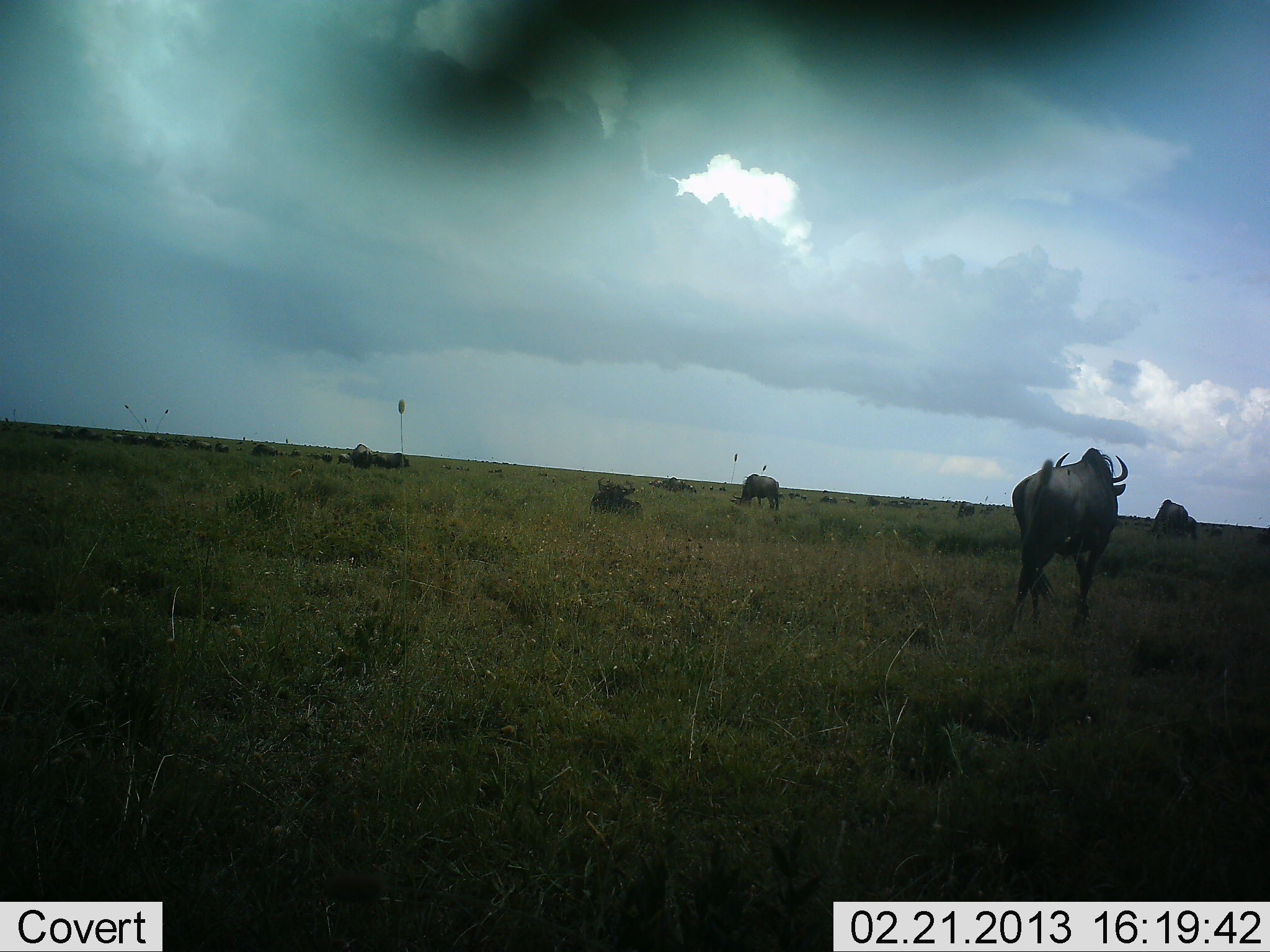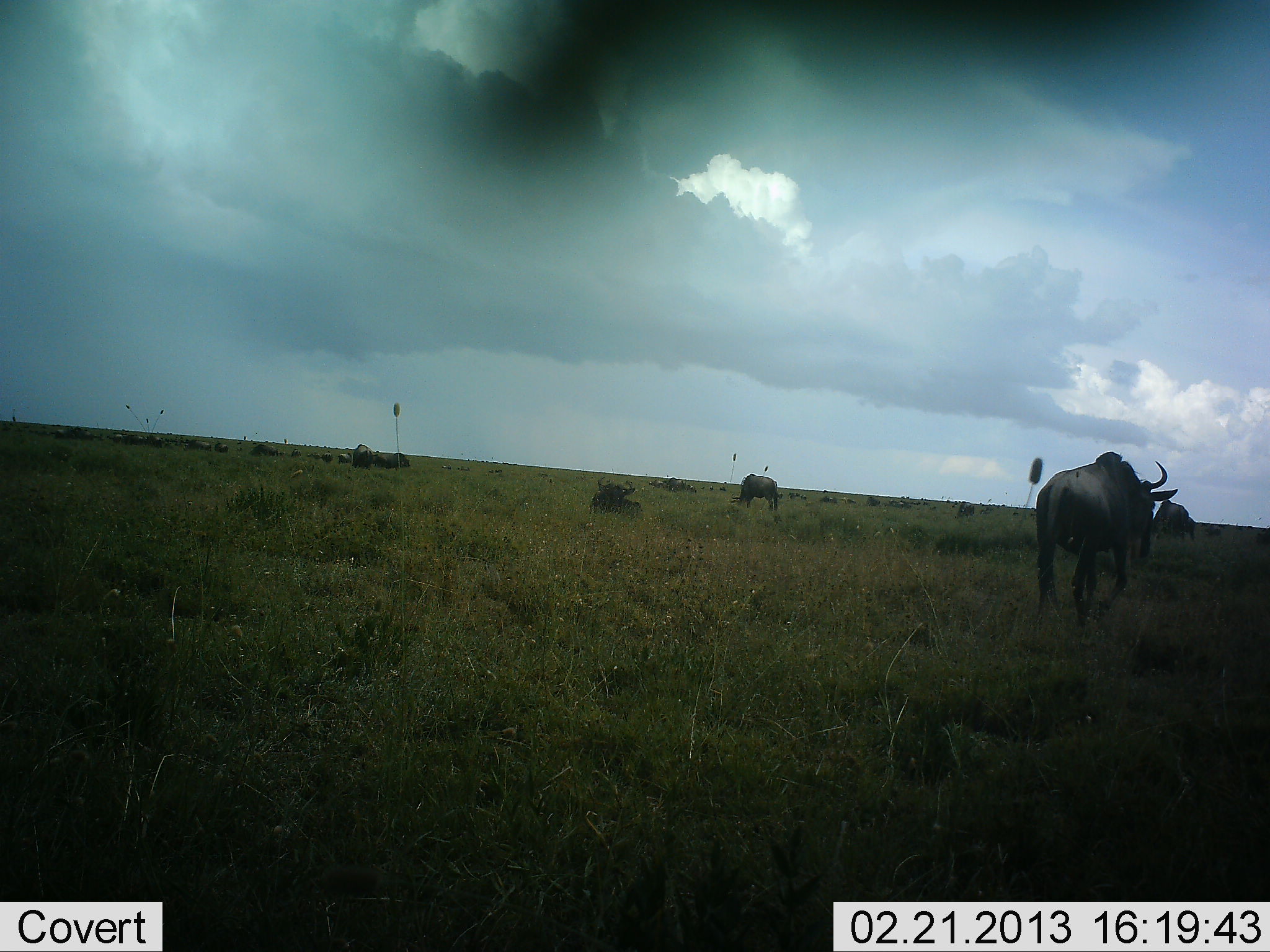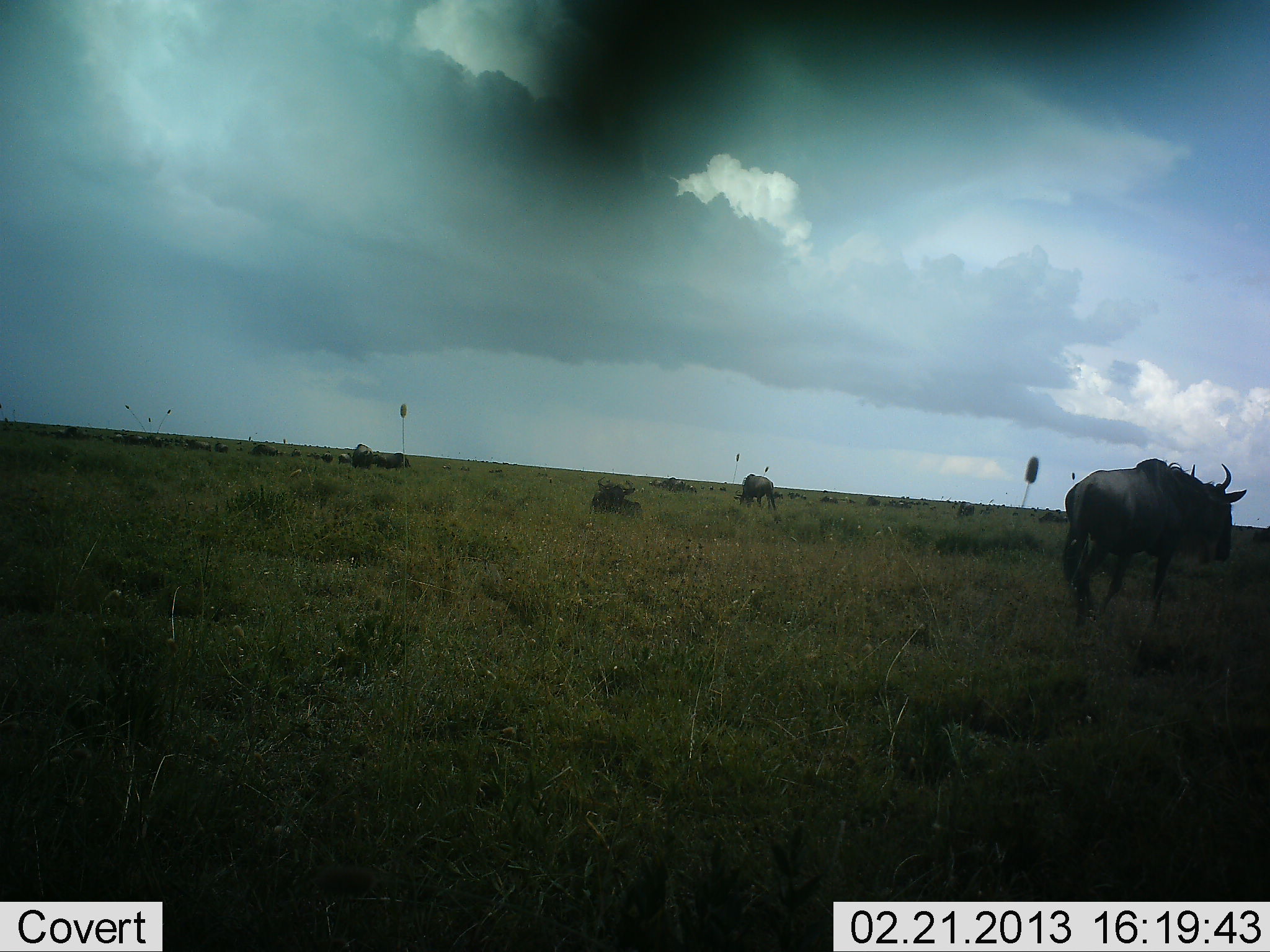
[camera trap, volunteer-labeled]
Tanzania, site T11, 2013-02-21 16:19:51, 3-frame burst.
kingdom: Animalia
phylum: Chordata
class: Mammalia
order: Artiodactyla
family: Bovidae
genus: Connochaetes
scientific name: Connochaetes taurinus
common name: blue wildebeest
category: wildebeest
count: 11-50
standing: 47%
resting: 80%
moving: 80%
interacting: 7%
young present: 0%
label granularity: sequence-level